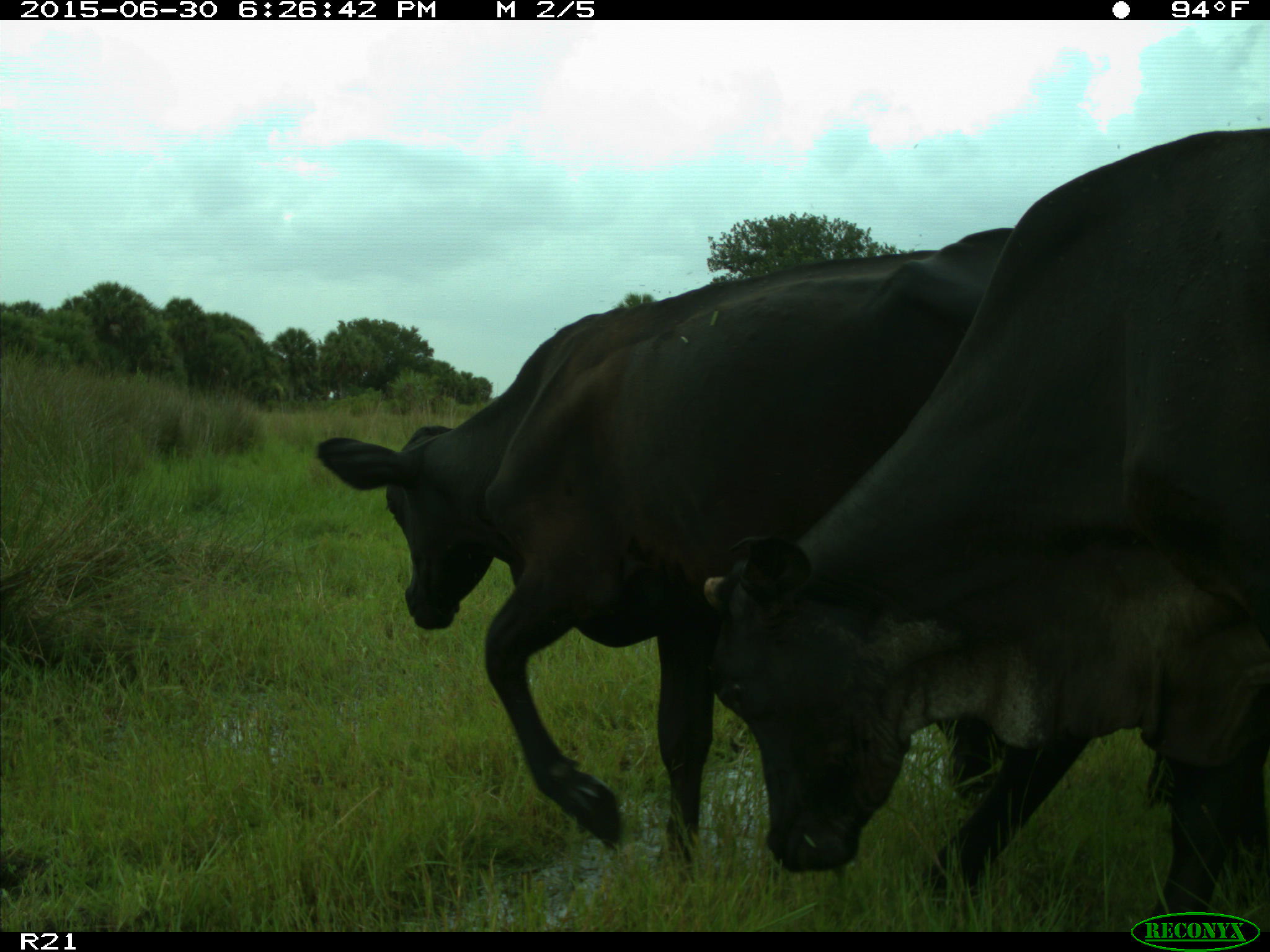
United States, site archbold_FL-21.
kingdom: Animalia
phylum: Chordata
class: Mammalia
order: Artiodactyla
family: Bovidae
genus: Bos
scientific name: Bos taurus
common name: domestic cow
Bos taurus (domestic cow).